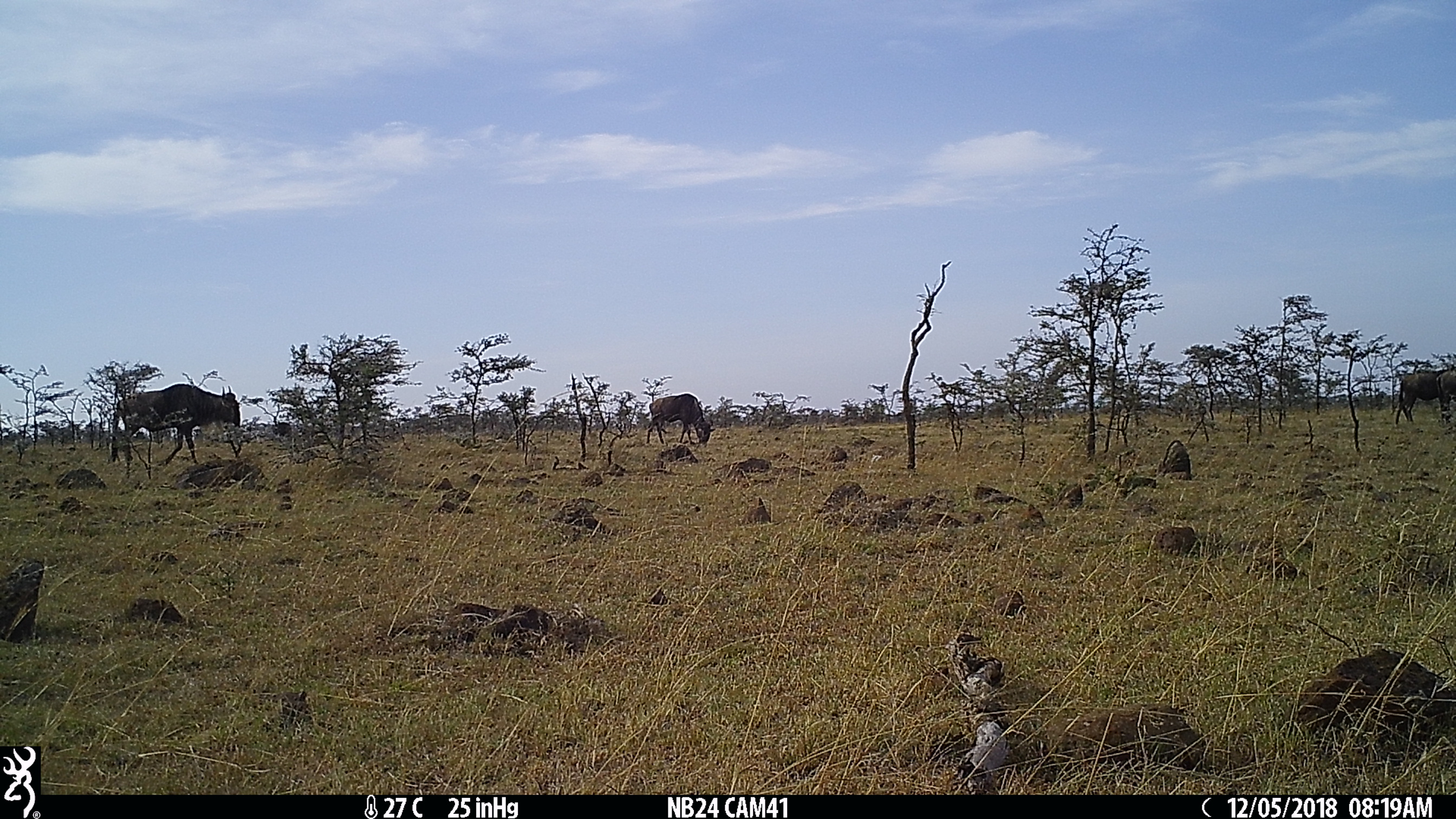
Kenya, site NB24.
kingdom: Animalia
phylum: Chordata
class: Mammalia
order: Artiodactyla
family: Bovidae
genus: Connochaetes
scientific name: Connochaetes taurinus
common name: blue wildebeest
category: wildebeest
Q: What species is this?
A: Wildebeest (blue wildebeest) (Connochaetes taurinus).